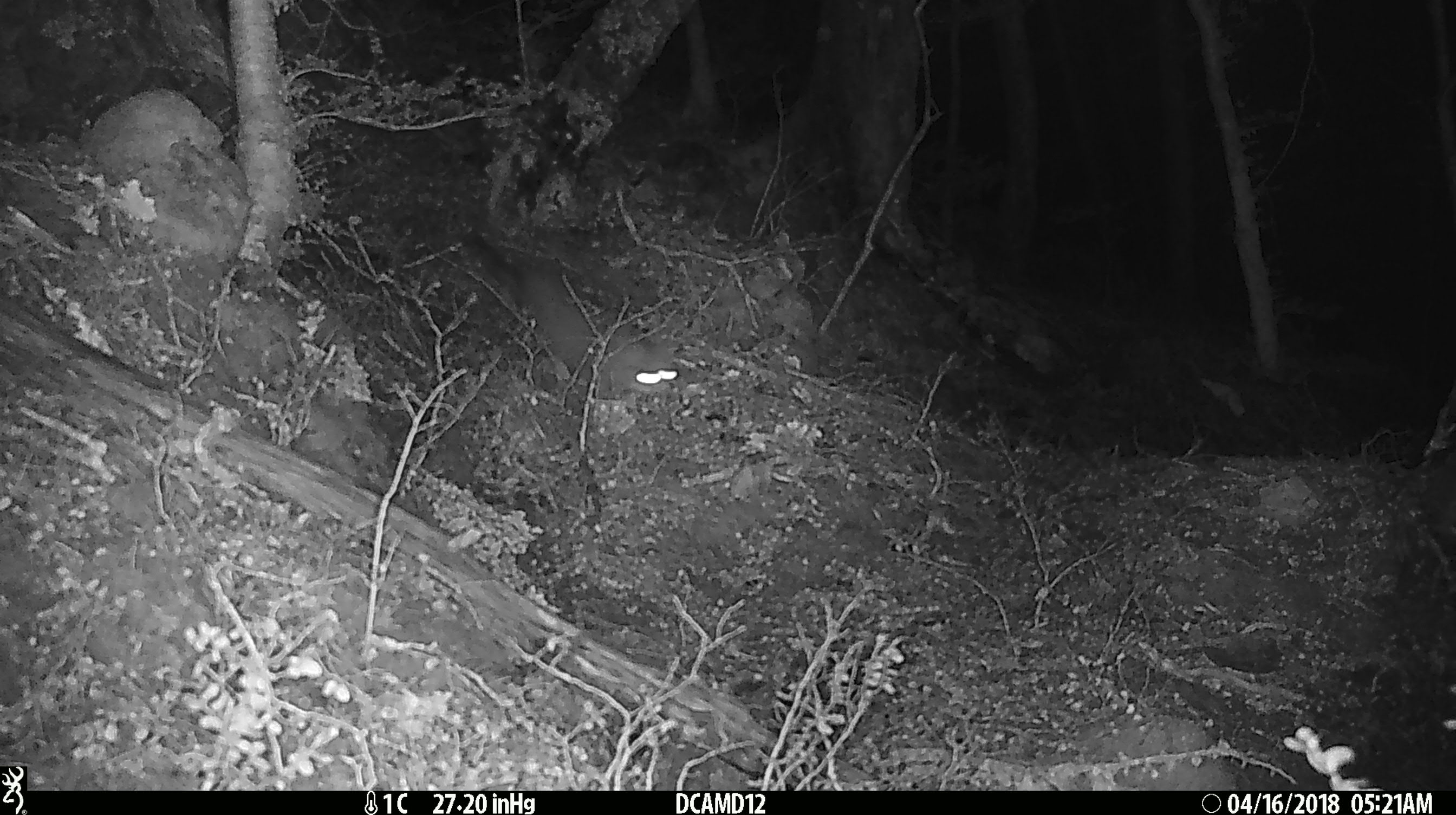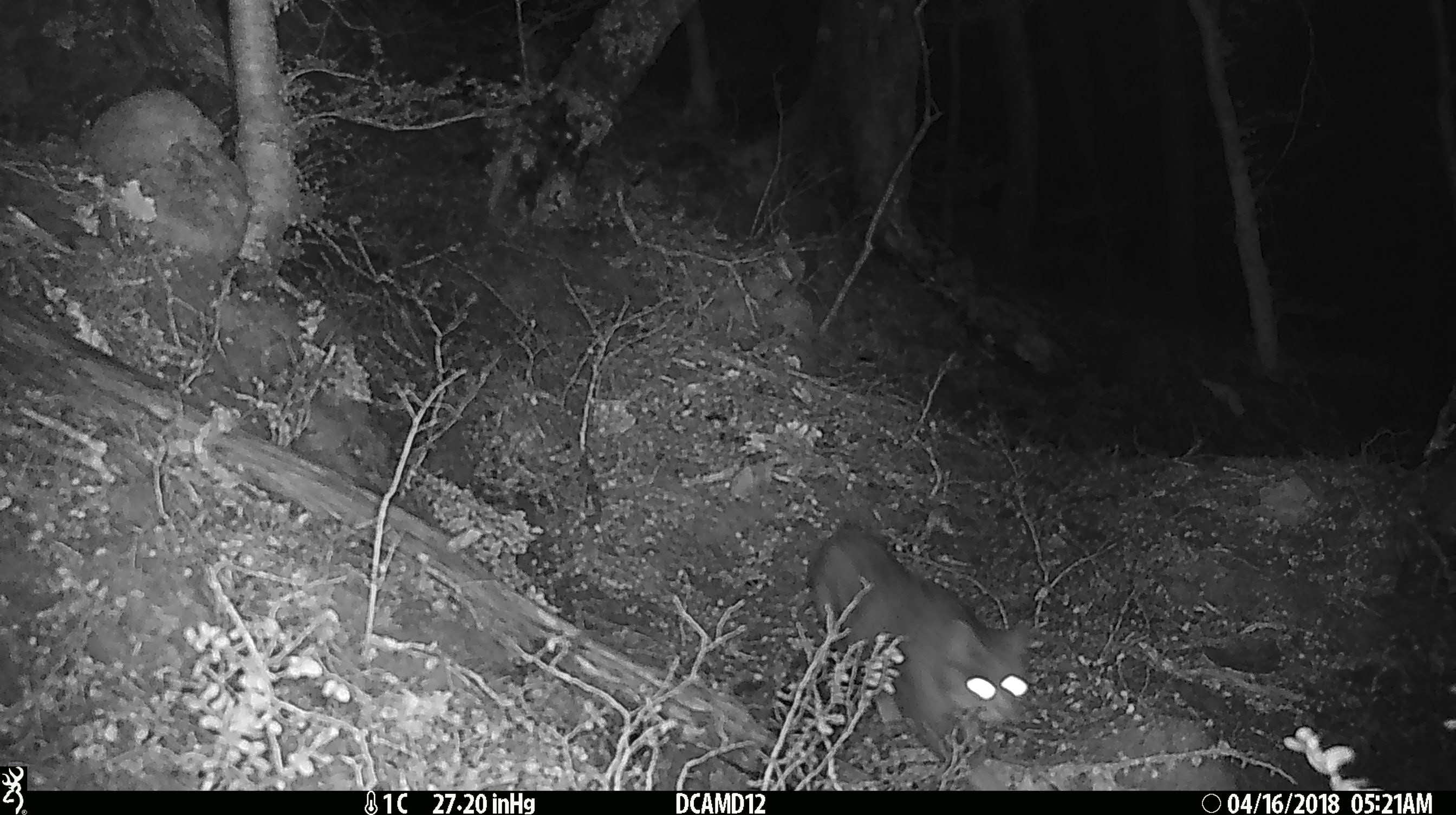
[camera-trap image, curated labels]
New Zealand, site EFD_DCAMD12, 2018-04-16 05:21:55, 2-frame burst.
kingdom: Animalia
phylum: Chordata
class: Mammalia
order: Carnivora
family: Felidae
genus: Felis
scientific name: Felis catus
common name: domestic cat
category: cat